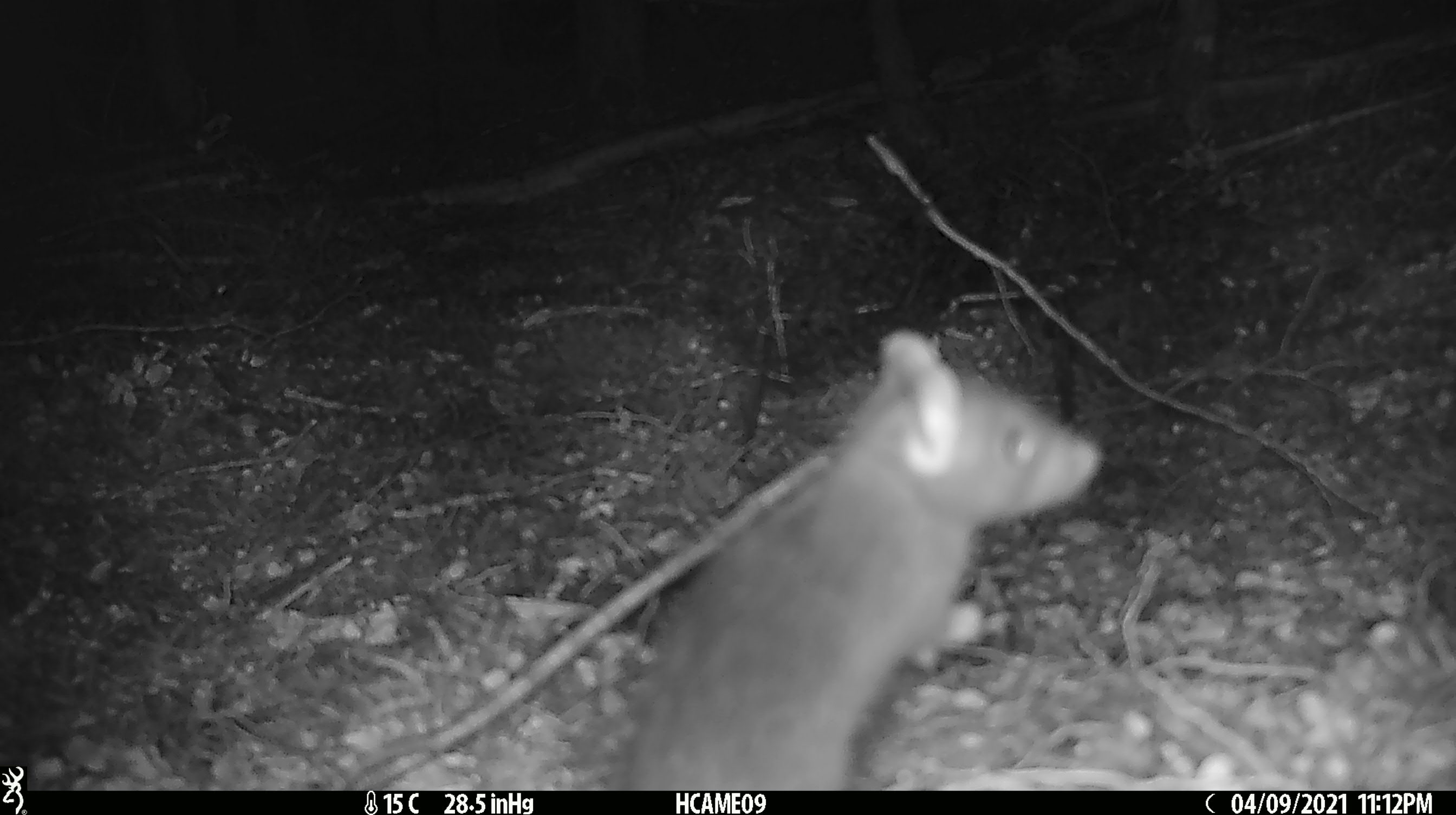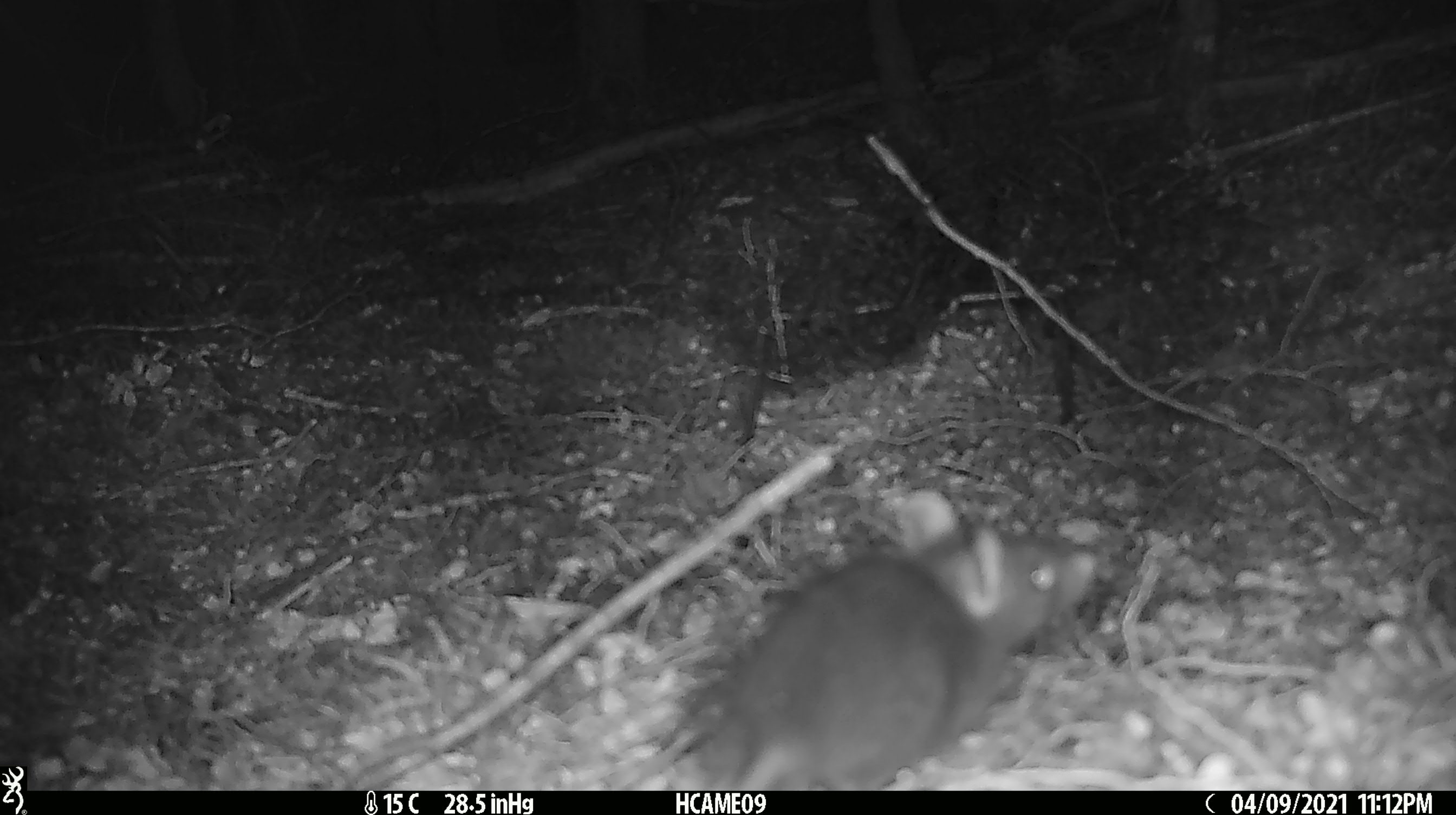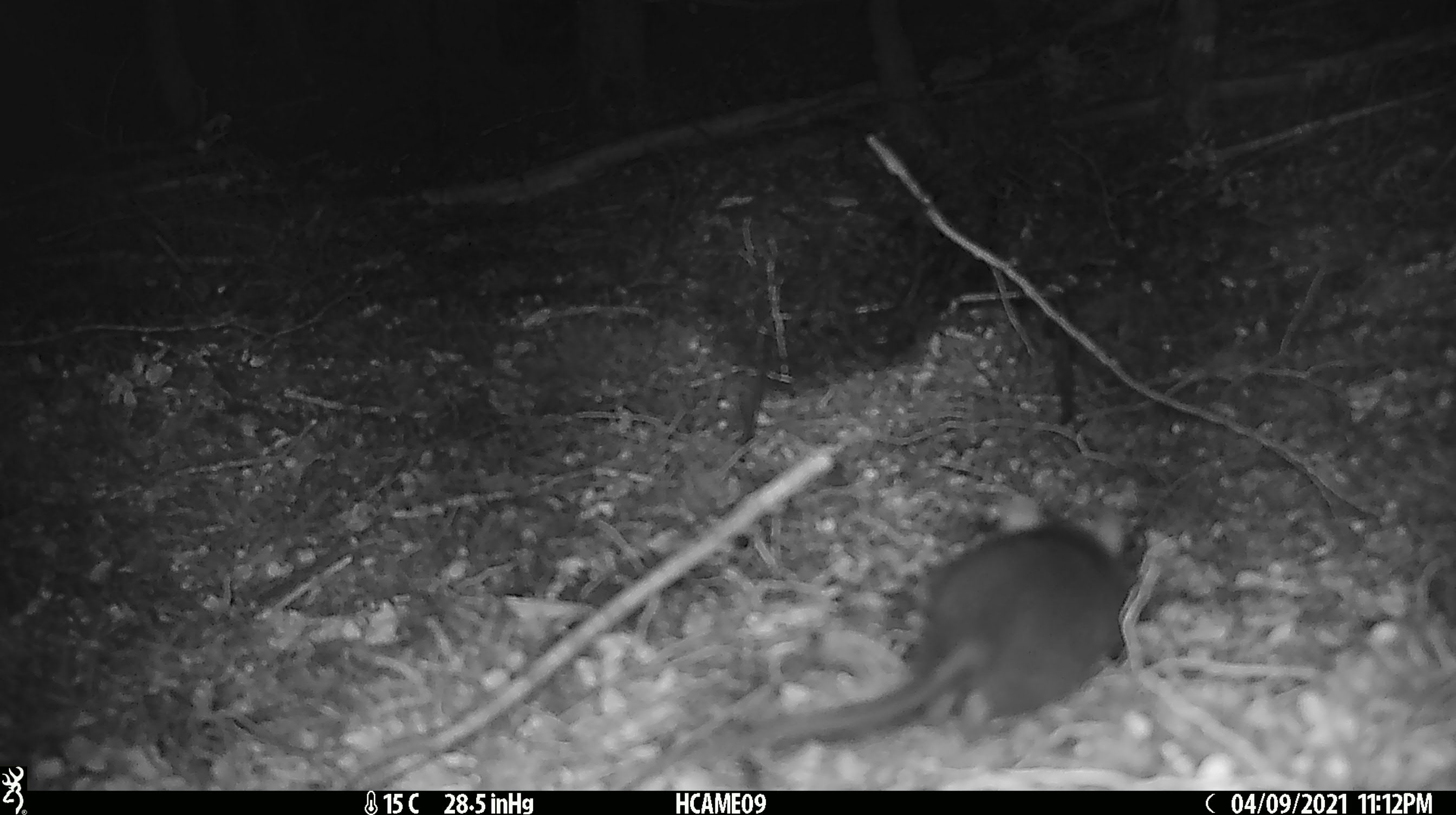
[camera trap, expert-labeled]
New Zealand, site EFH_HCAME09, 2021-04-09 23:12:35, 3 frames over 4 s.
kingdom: Animalia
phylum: Chordata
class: Mammalia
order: Rodentia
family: Muridae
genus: Rattus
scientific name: Rattus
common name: rat